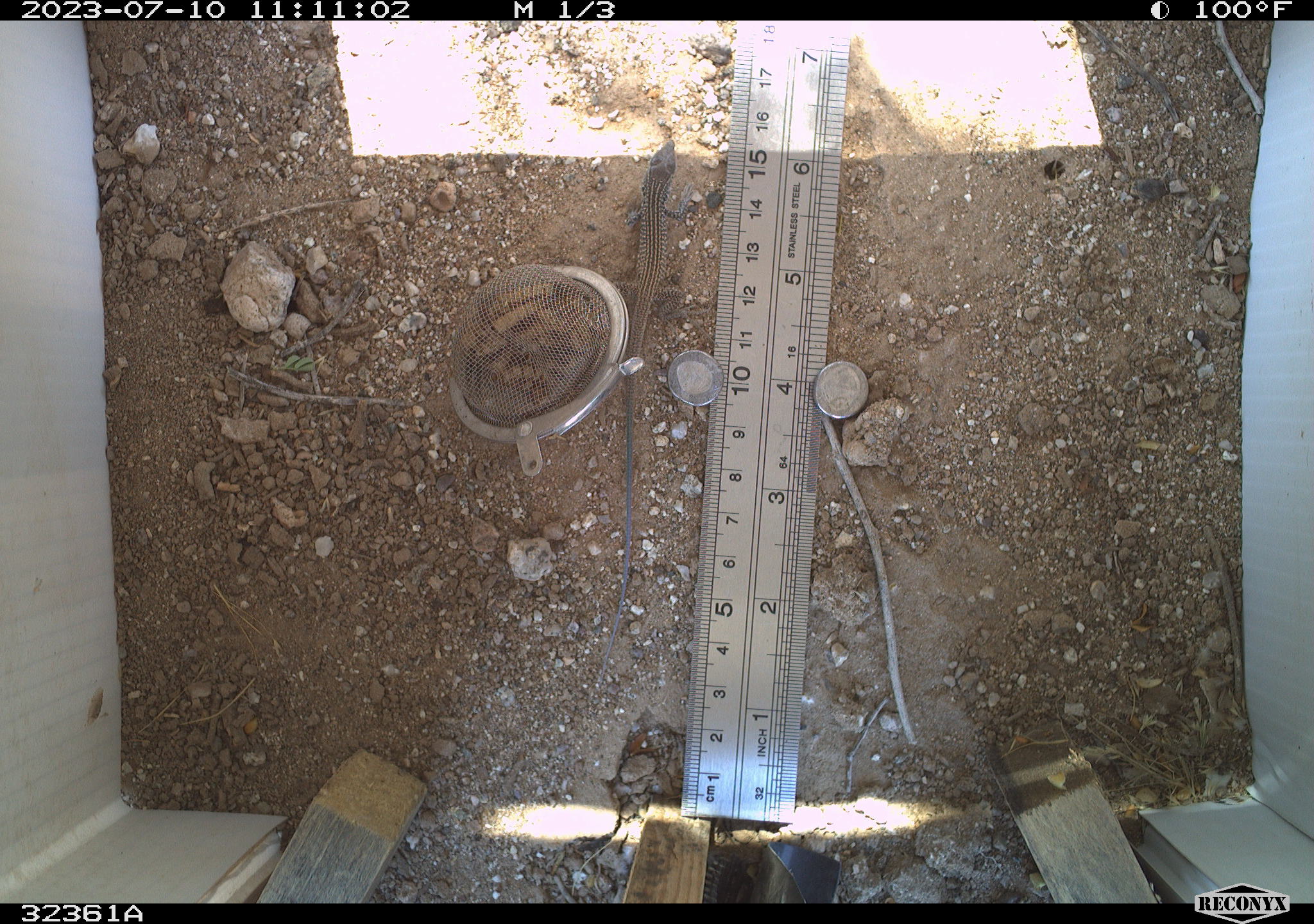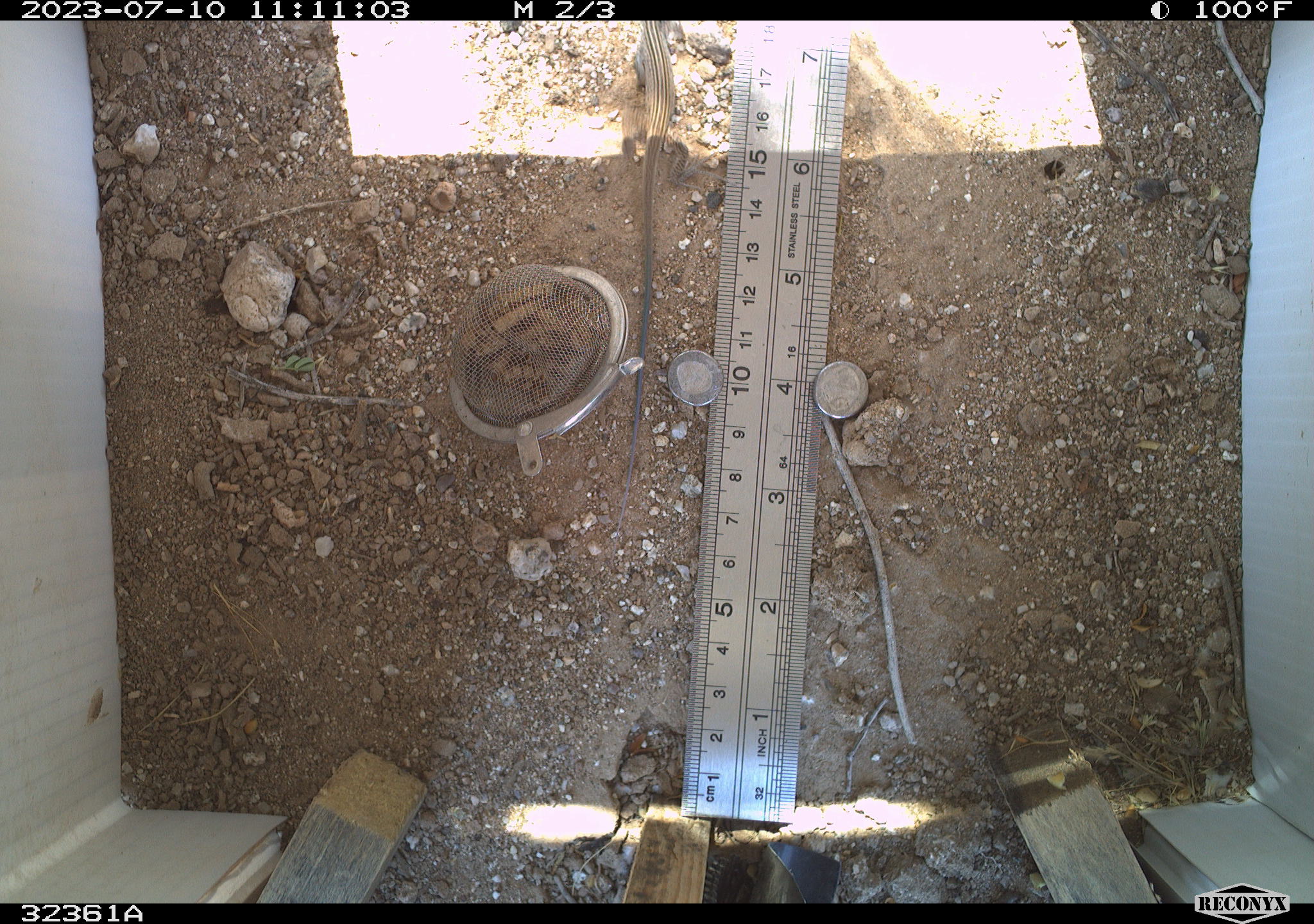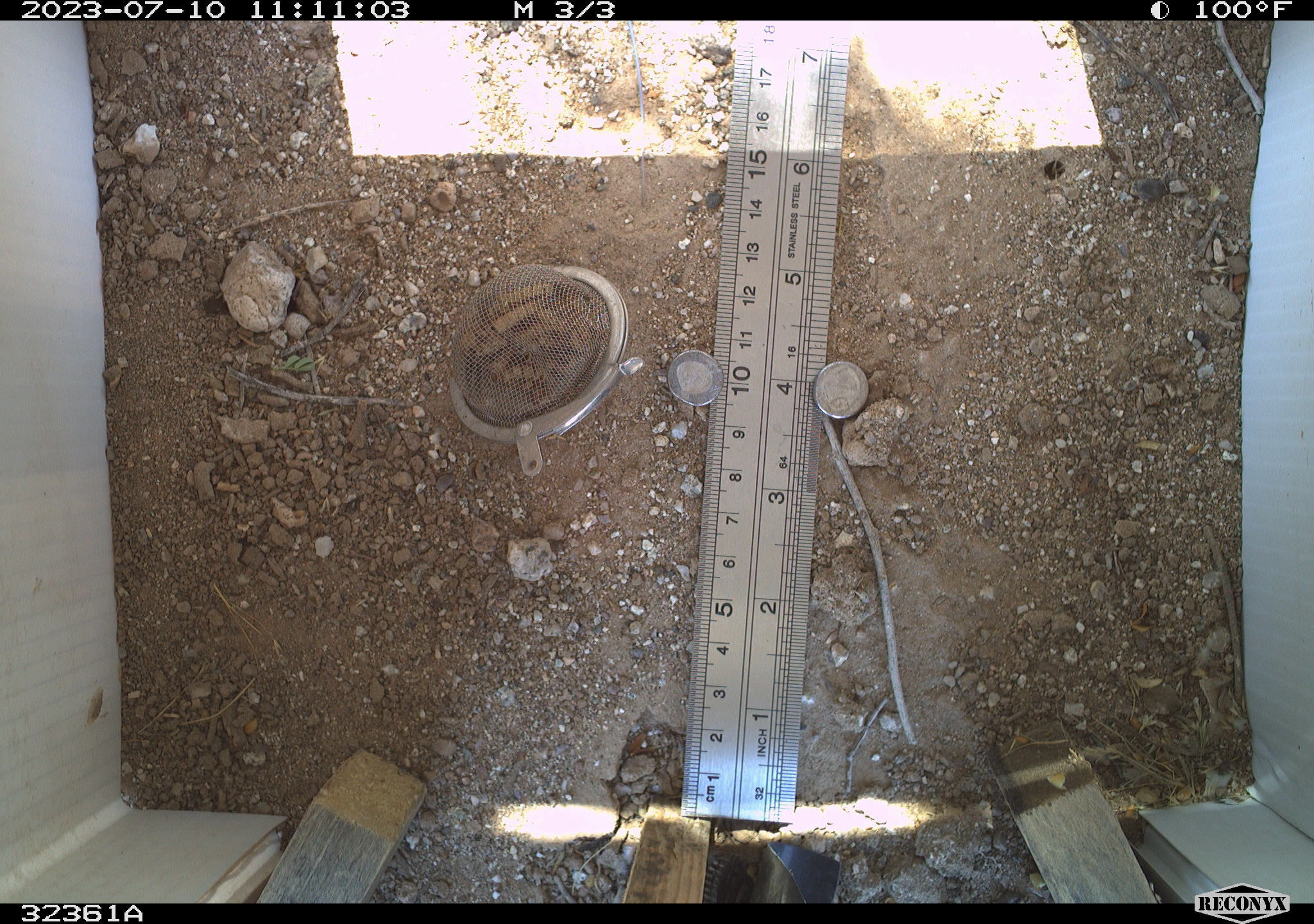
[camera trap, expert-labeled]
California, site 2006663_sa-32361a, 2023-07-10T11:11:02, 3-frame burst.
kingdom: Animalia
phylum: Chordata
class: Reptilia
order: Squamata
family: Teiidae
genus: Aspidoscelis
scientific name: Aspidoscelis tigris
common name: western whiptail